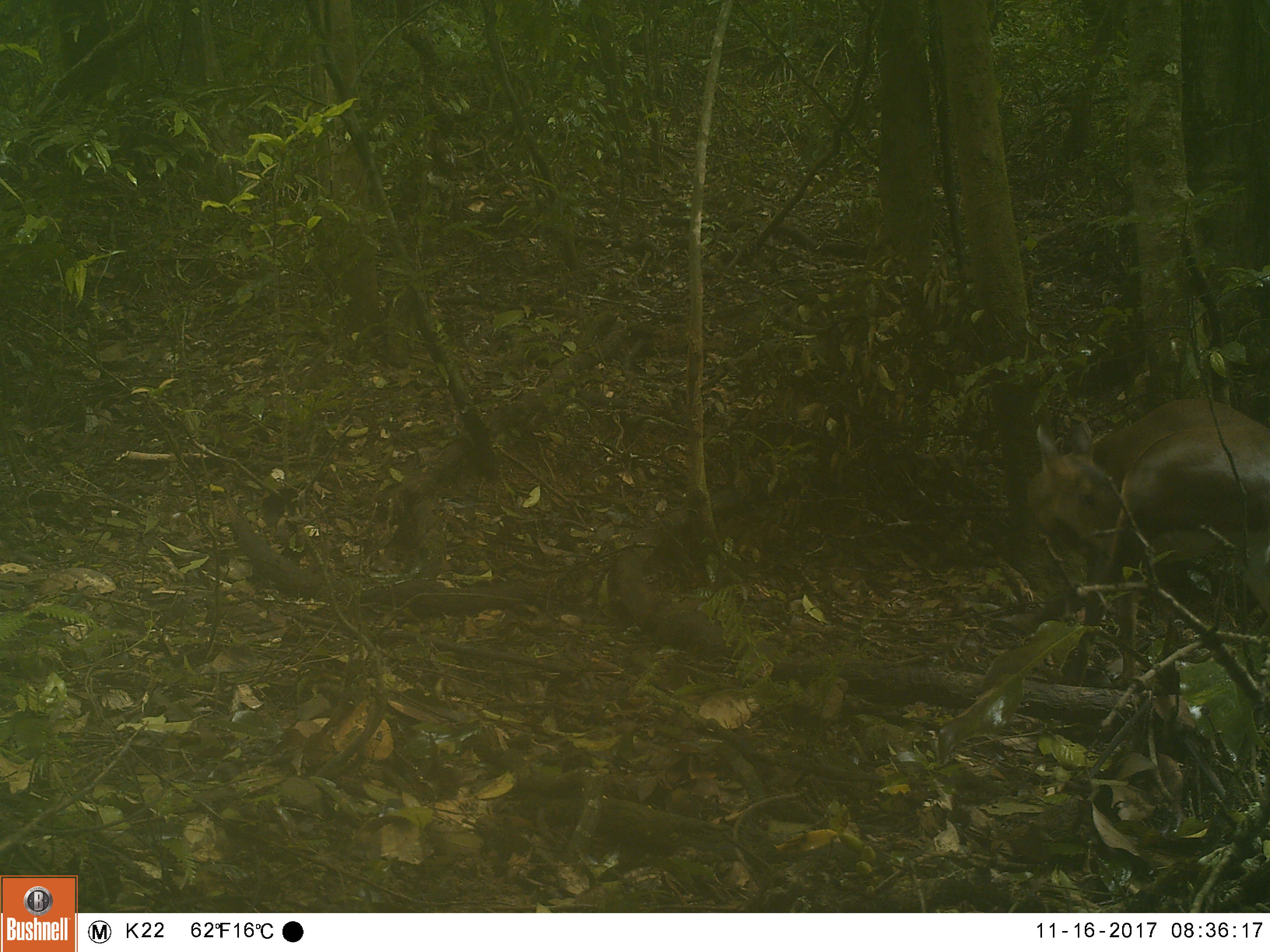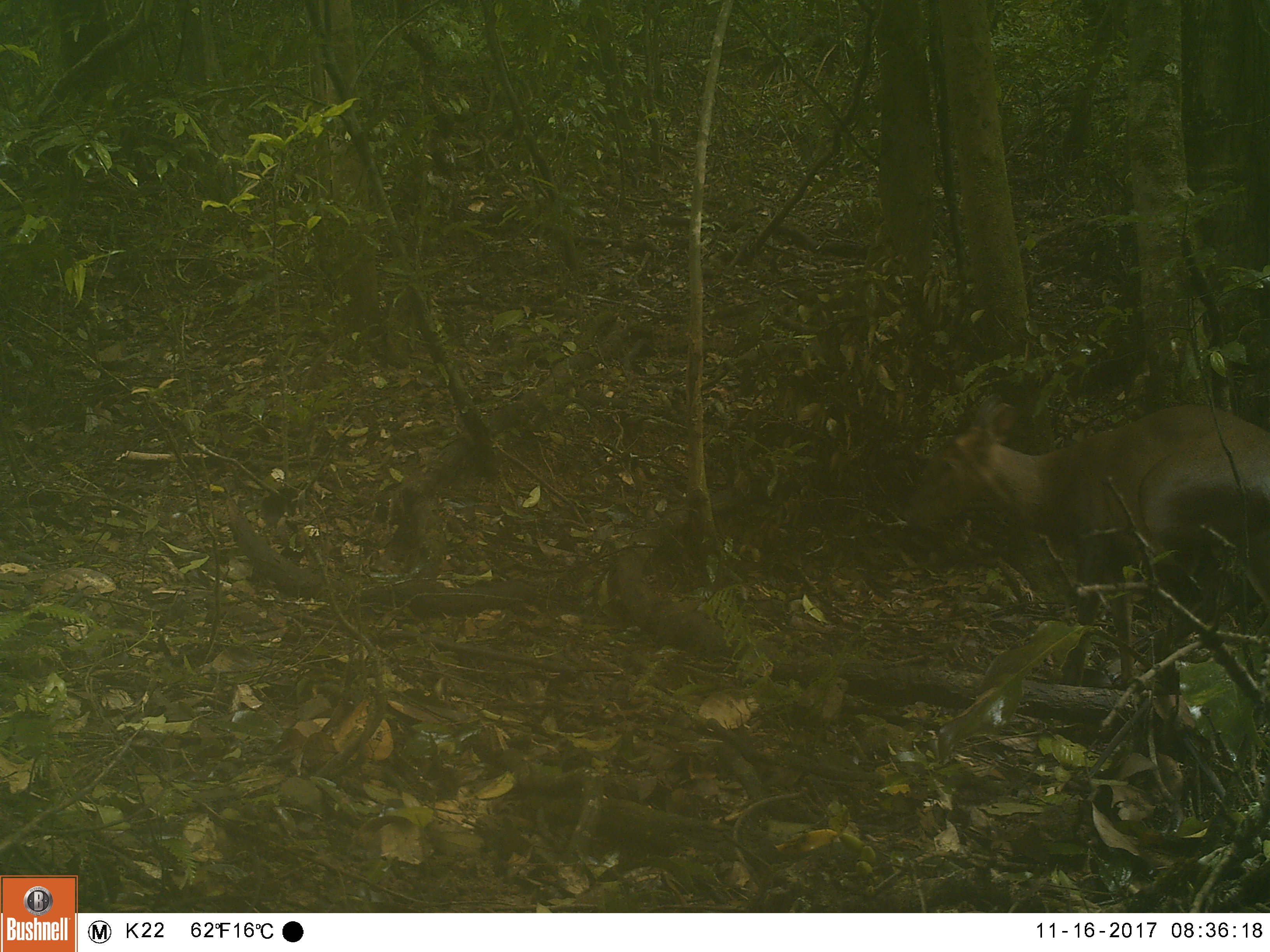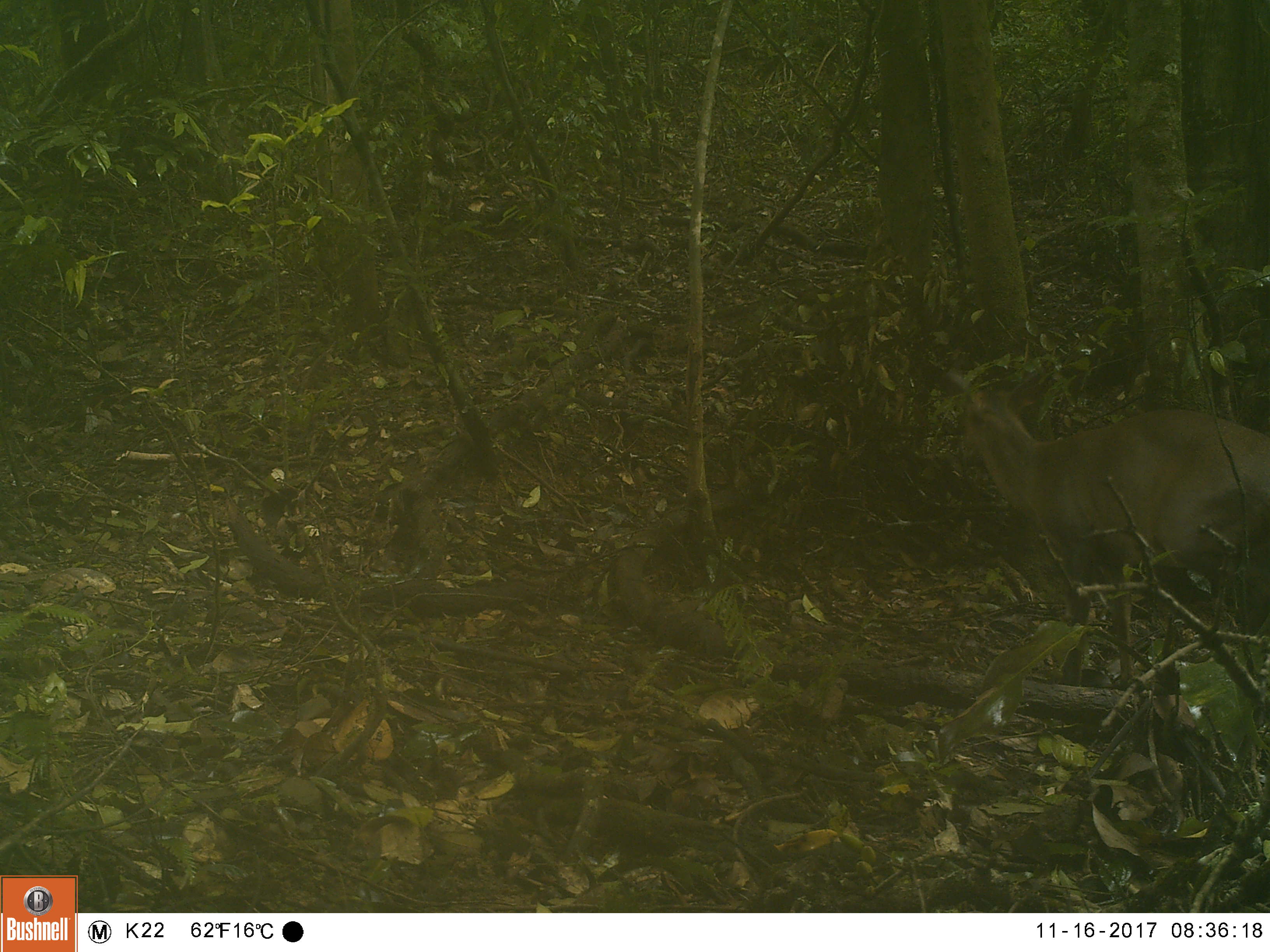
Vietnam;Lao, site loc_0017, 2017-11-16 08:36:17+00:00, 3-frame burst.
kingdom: Animalia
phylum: Chordata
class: Mammalia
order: Artiodactyla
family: Cervidae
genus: Muntiacus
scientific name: Muntiacus vuquangensis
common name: large-antlered muntjac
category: large antlered muntjac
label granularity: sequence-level